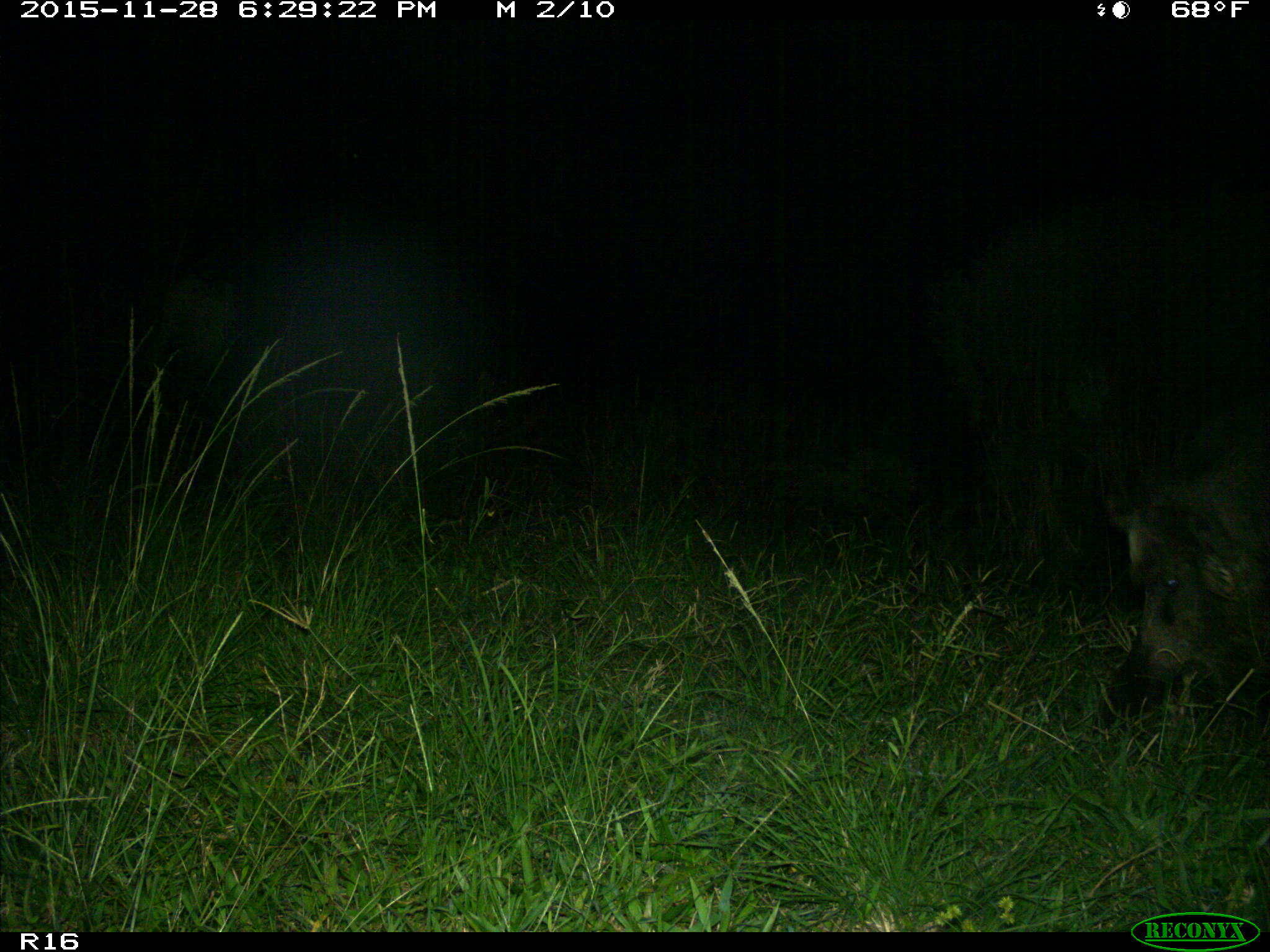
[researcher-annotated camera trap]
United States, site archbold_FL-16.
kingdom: Animalia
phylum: Chordata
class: Mammalia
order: Artiodactyla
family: Suidae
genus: Sus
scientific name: Sus scrofa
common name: wild boar